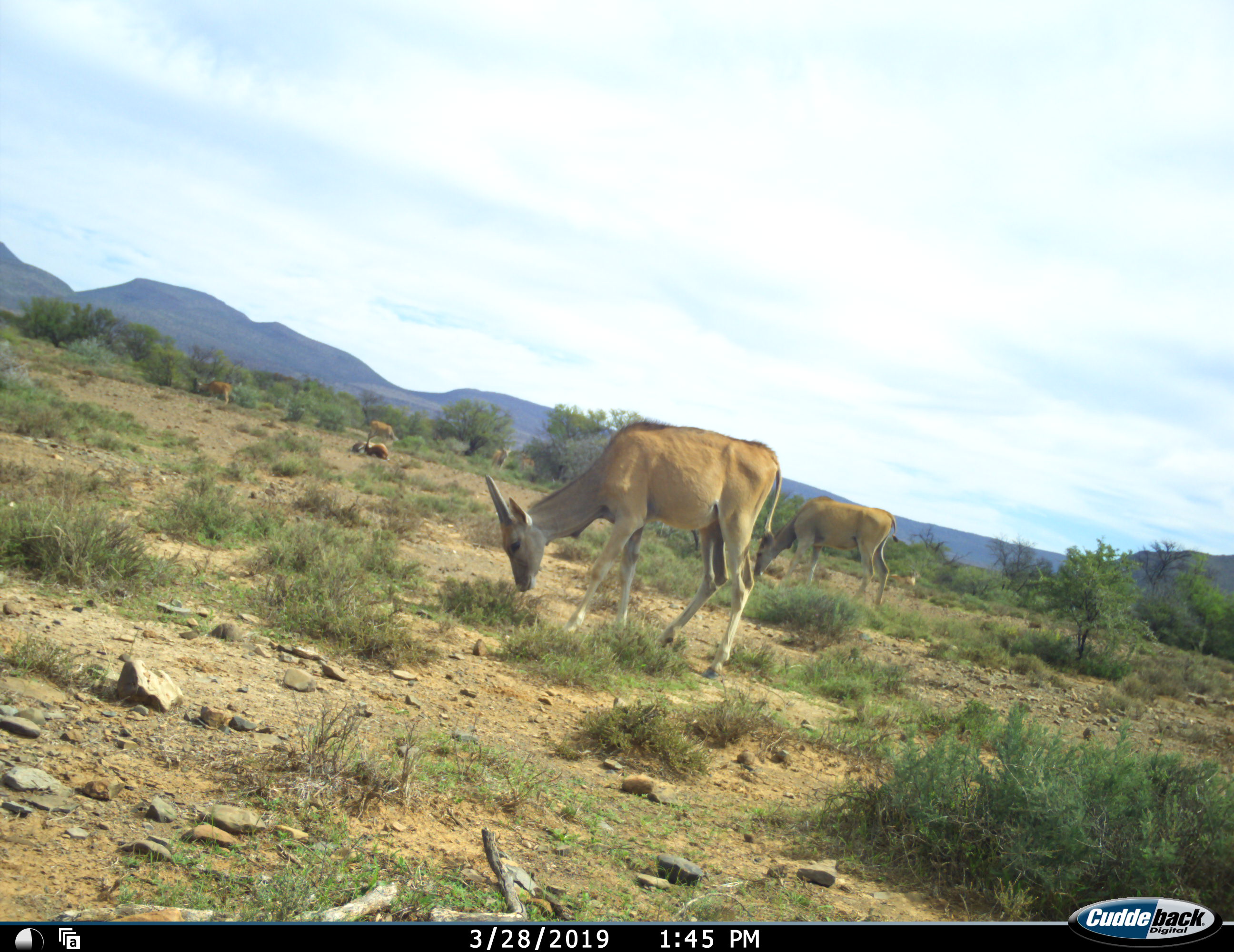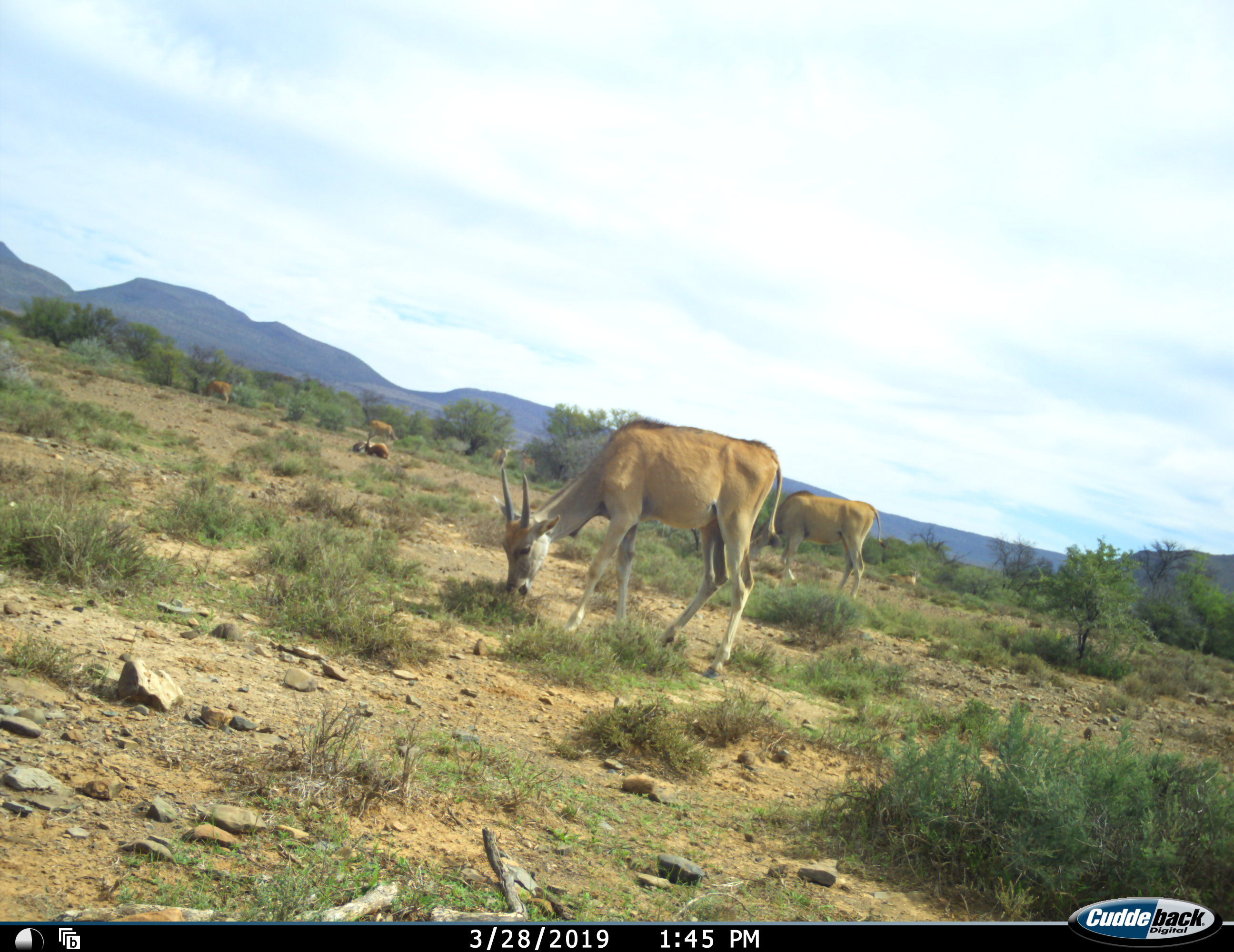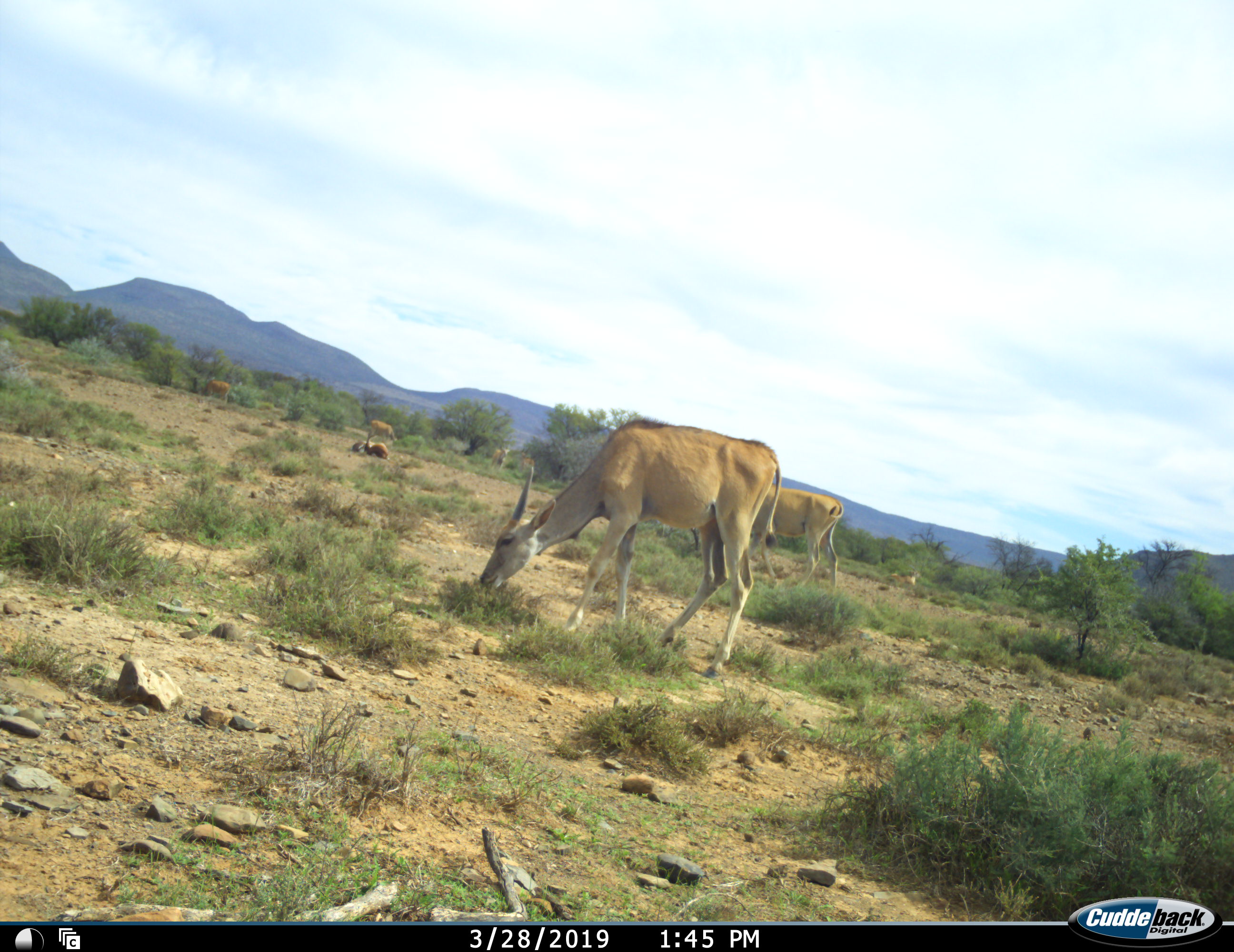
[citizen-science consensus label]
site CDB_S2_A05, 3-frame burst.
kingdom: Animalia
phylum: Chordata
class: Mammalia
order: Artiodactyla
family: Bovidae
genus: Tragelaphus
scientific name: Tragelaphus oryx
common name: eland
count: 7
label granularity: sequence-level